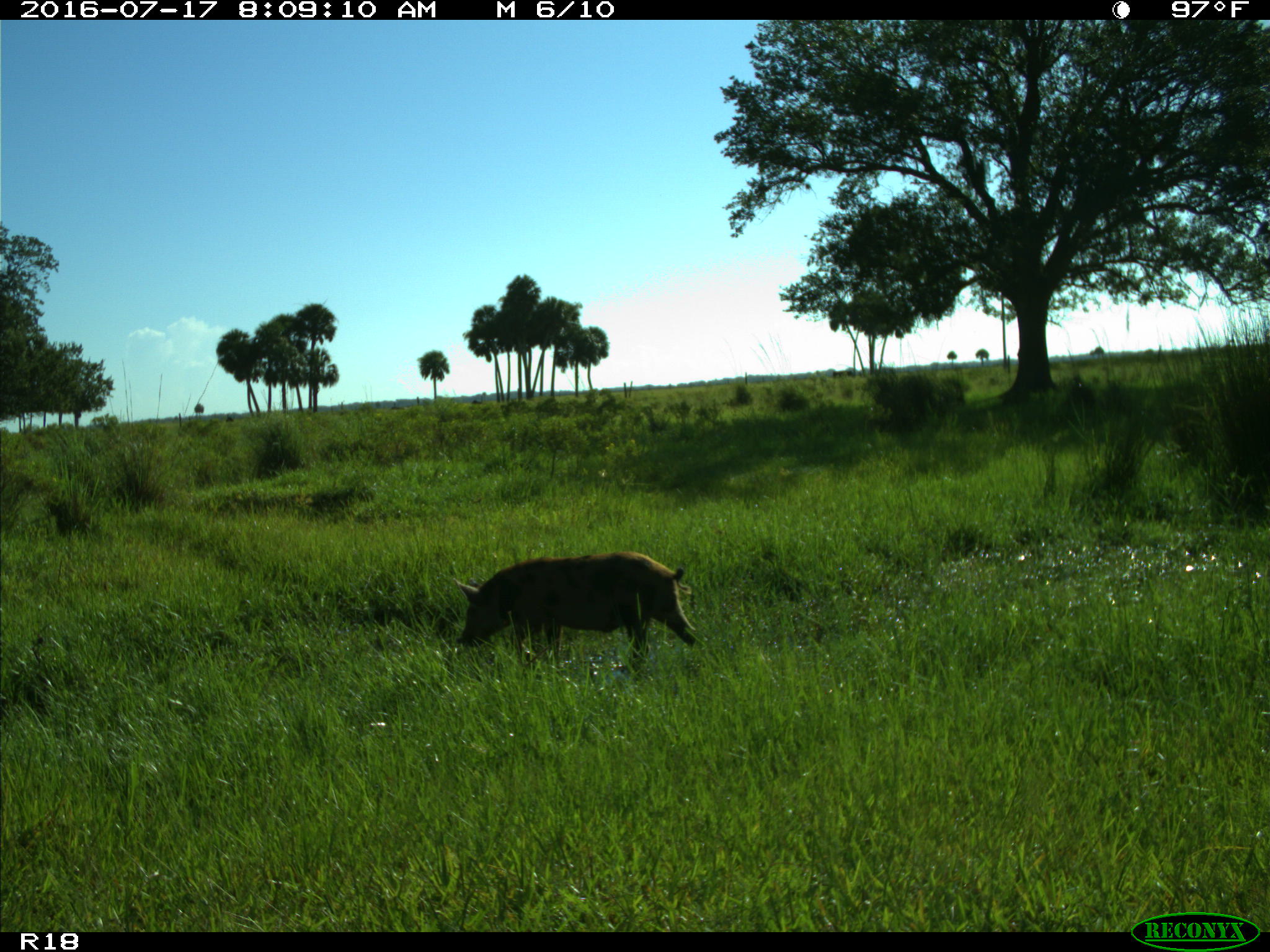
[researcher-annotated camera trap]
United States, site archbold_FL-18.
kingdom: Animalia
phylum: Chordata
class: Mammalia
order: Artiodactyla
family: Suidae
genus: Sus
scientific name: Sus scrofa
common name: wild boar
Sus scrofa (wild boar).